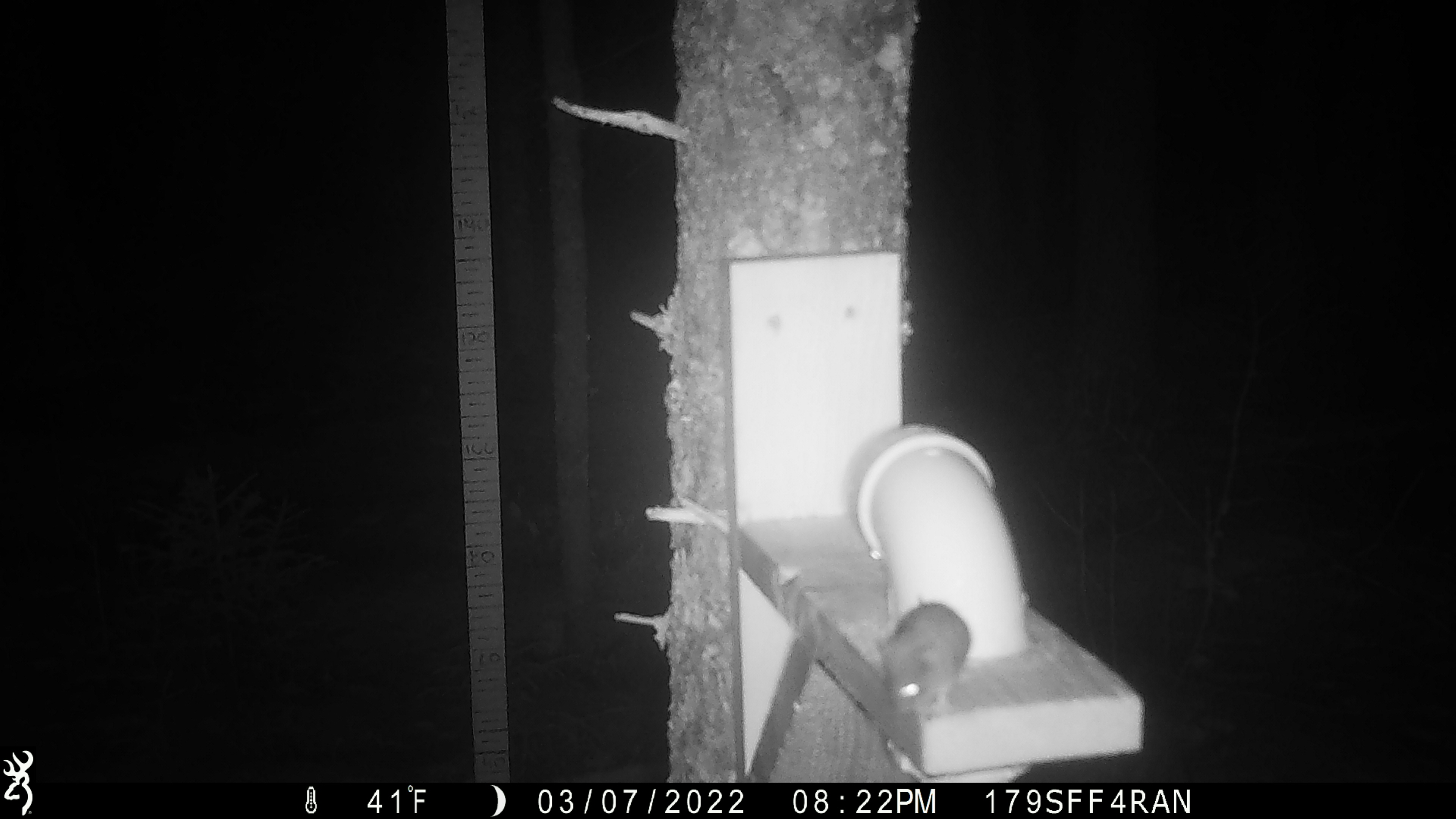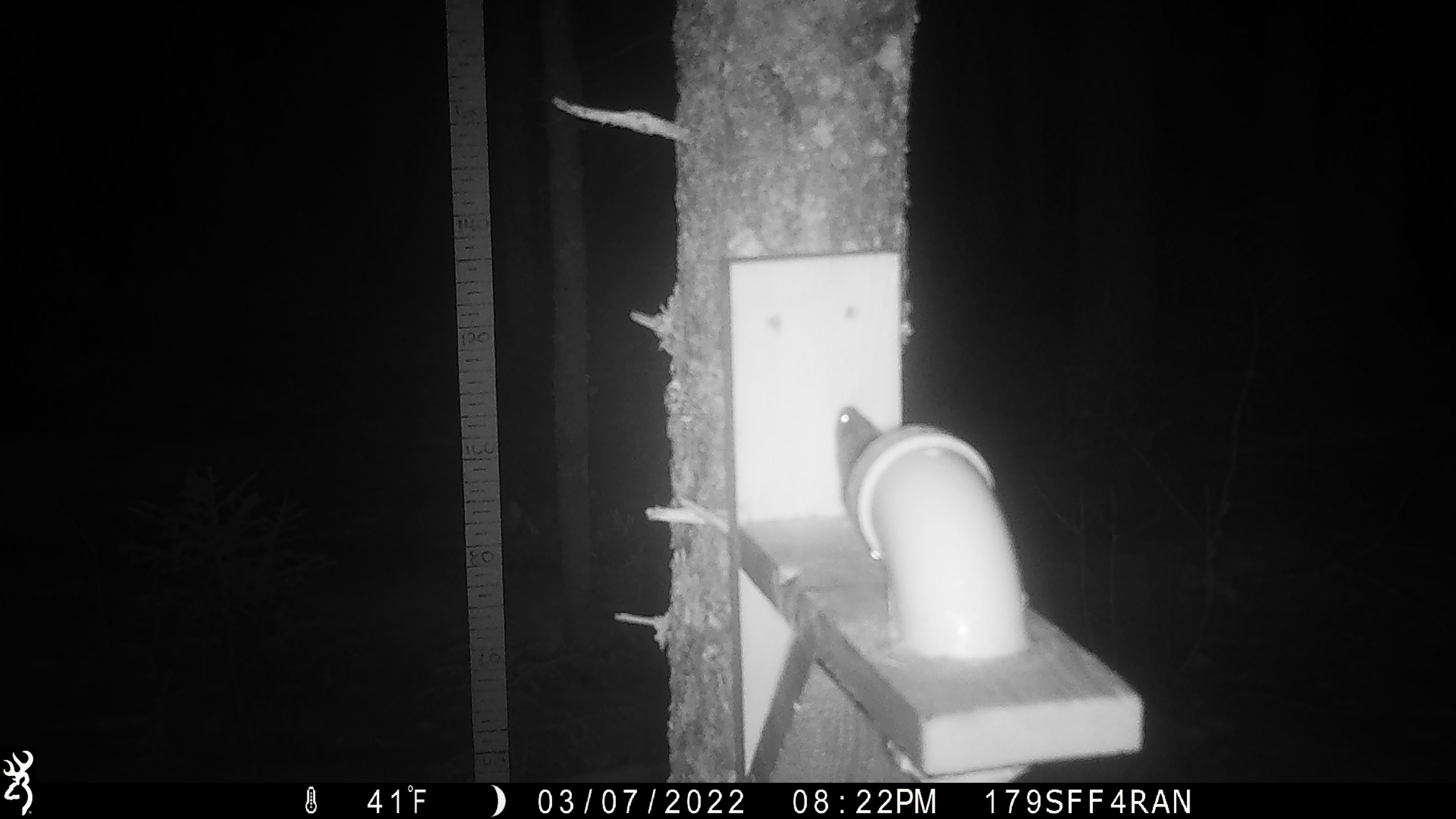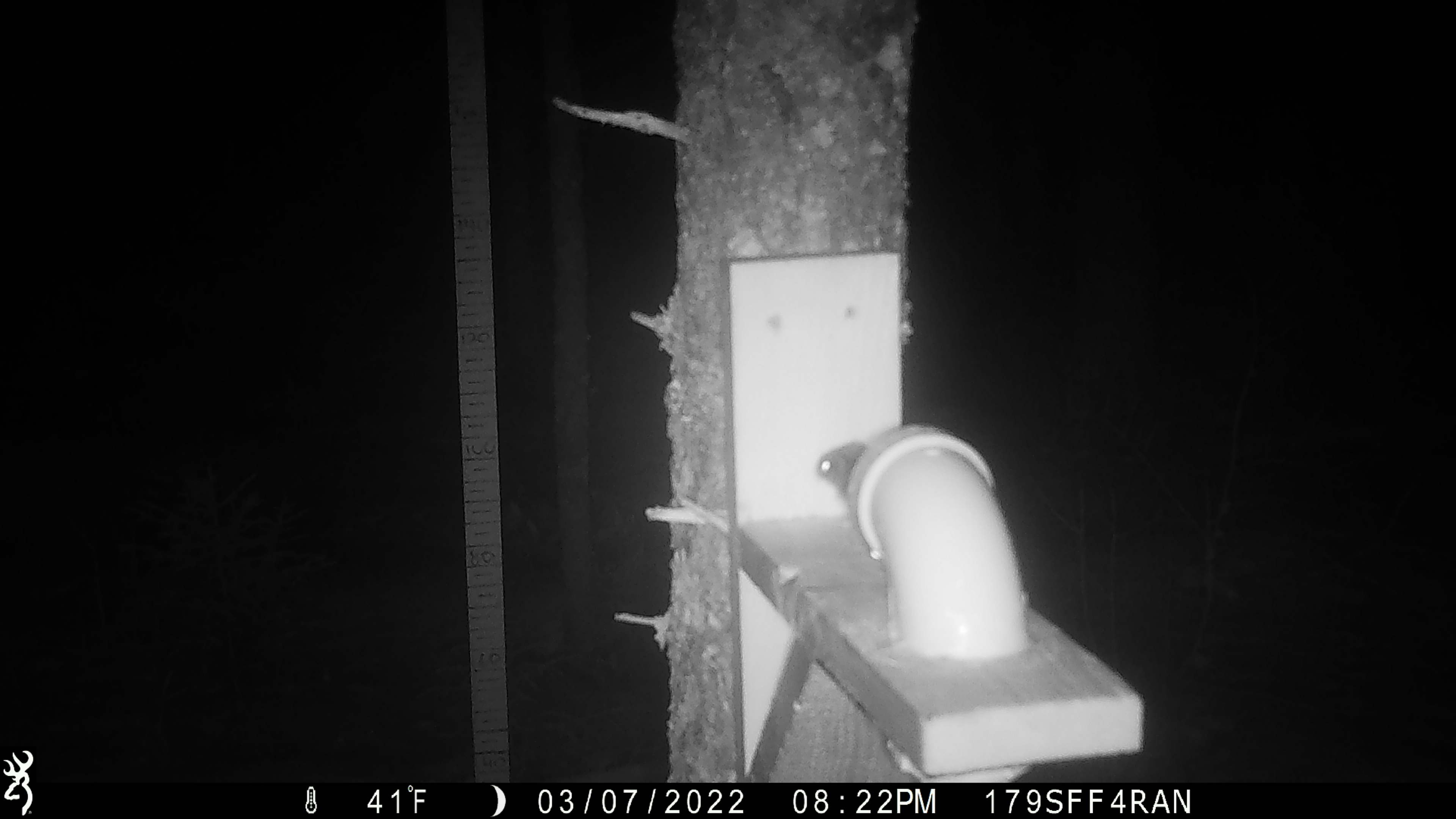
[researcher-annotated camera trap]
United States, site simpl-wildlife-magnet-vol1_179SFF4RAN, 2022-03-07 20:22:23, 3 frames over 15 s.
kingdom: Animalia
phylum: Chordata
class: Mammalia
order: Rodentia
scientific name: Rodentia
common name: mouse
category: mouse sp.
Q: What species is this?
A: Mouse sp. (mouse) (Rodentia).